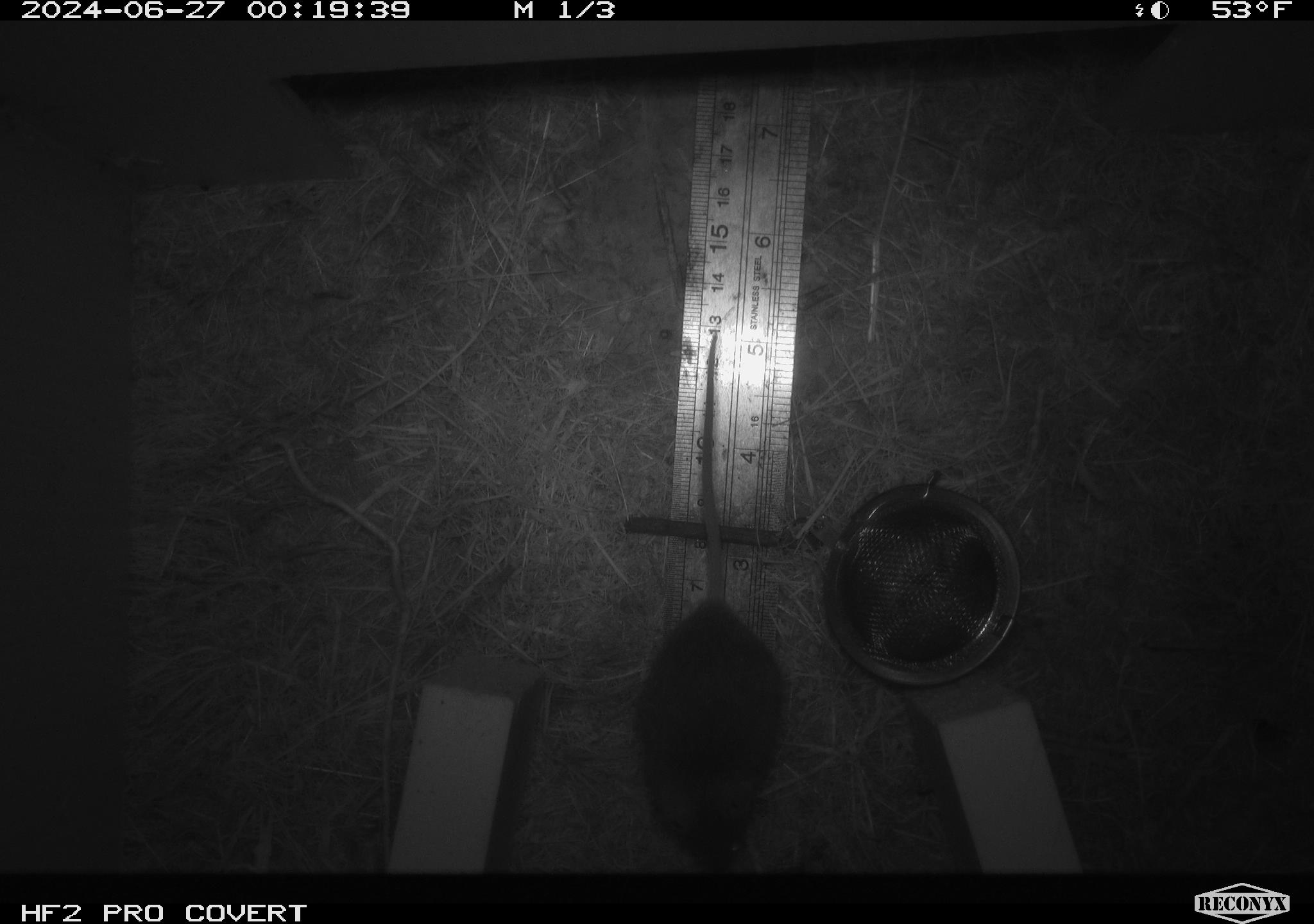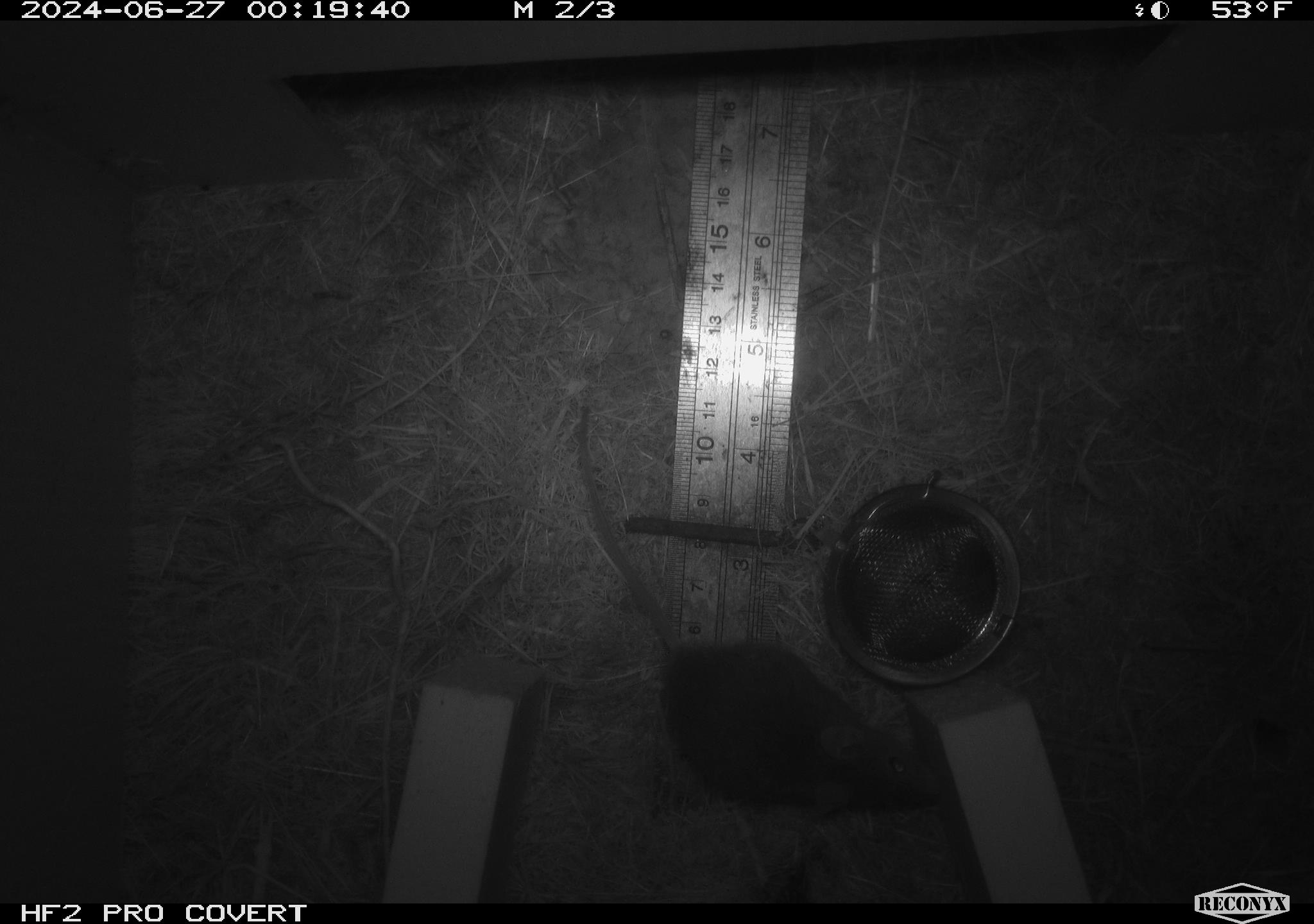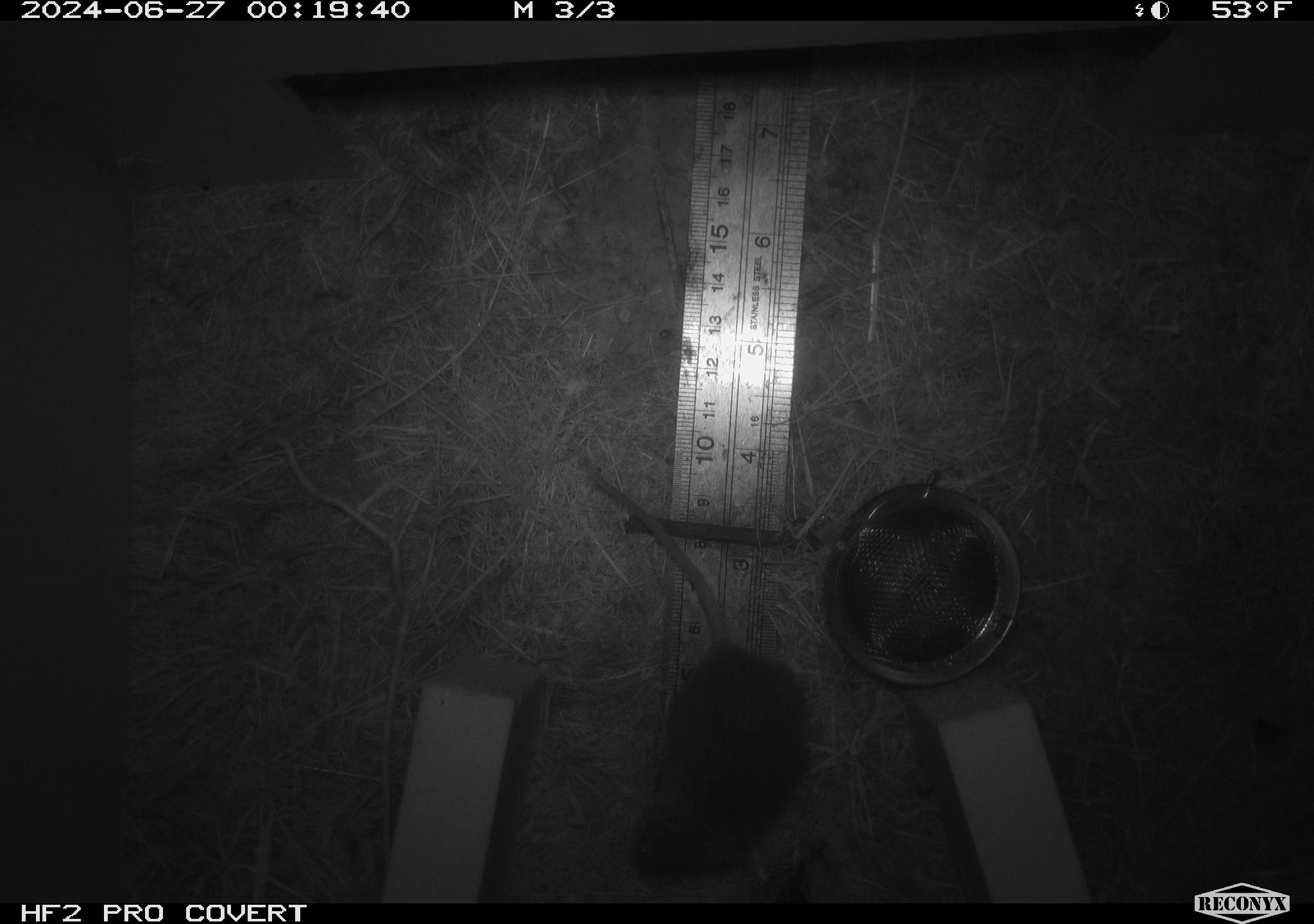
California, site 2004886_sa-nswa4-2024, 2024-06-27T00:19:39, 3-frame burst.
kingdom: Animalia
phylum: Chordata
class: Mammalia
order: Rodentia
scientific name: Rodentia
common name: rodent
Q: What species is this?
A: Rodent (Rodentia).